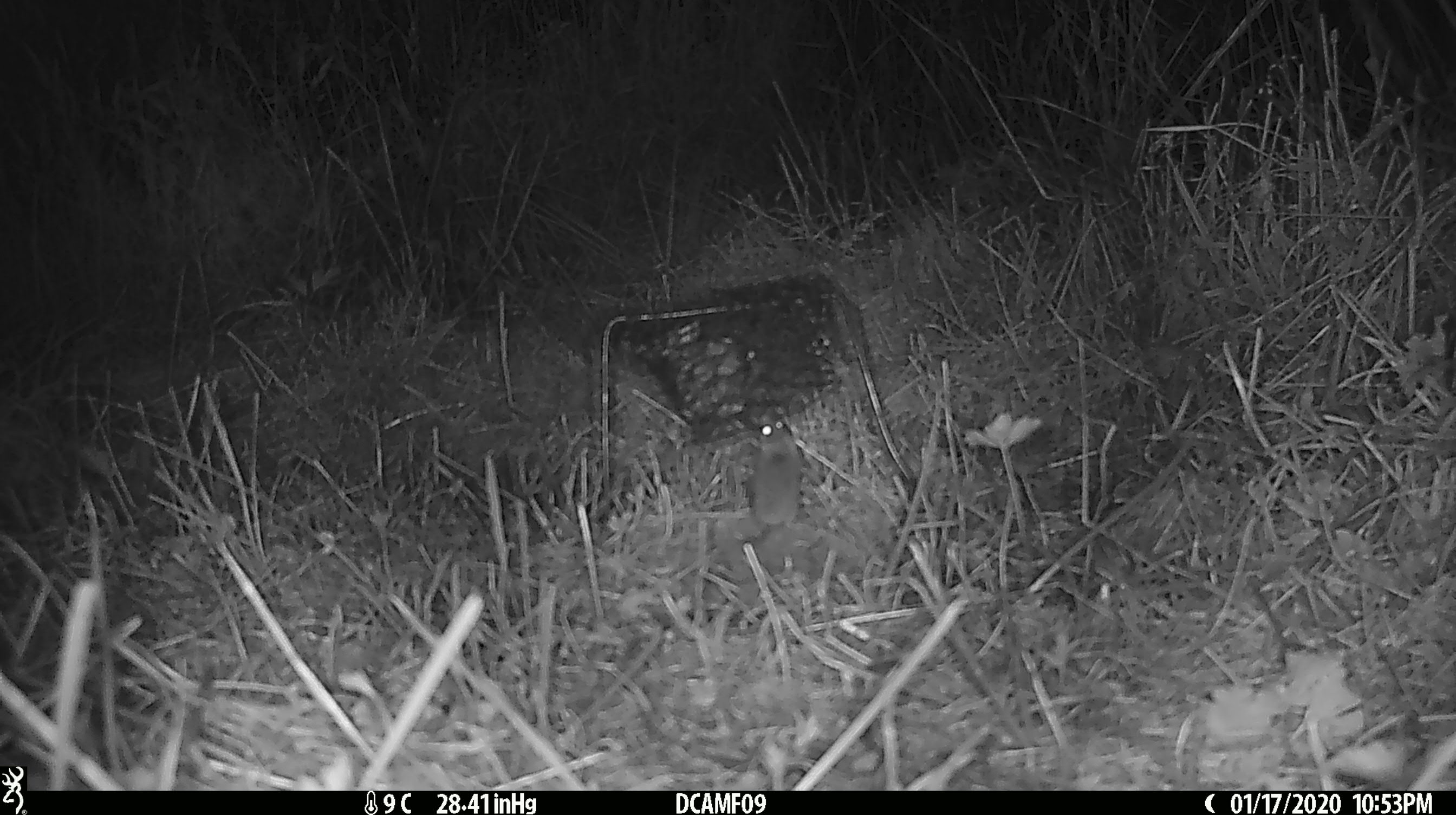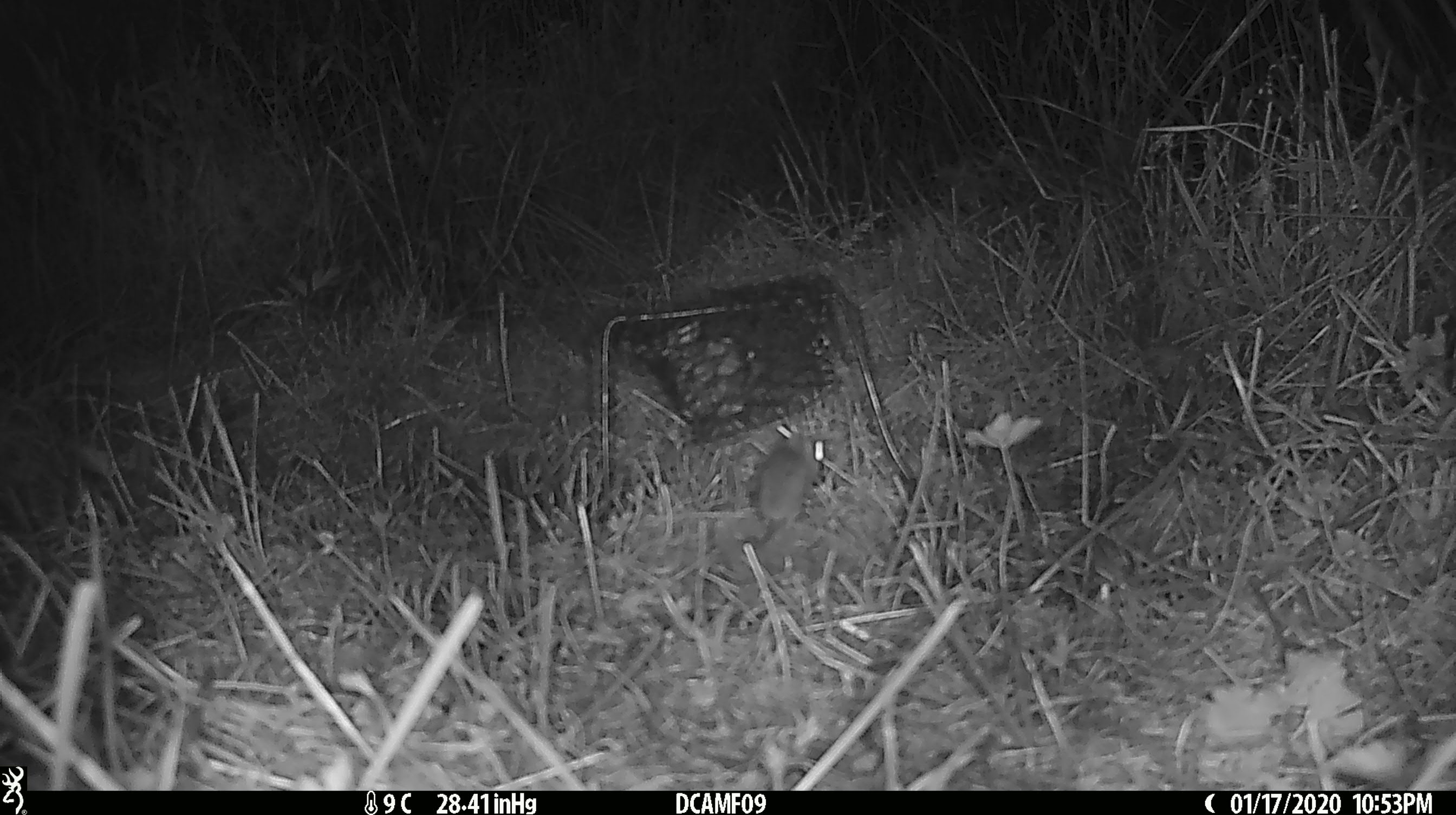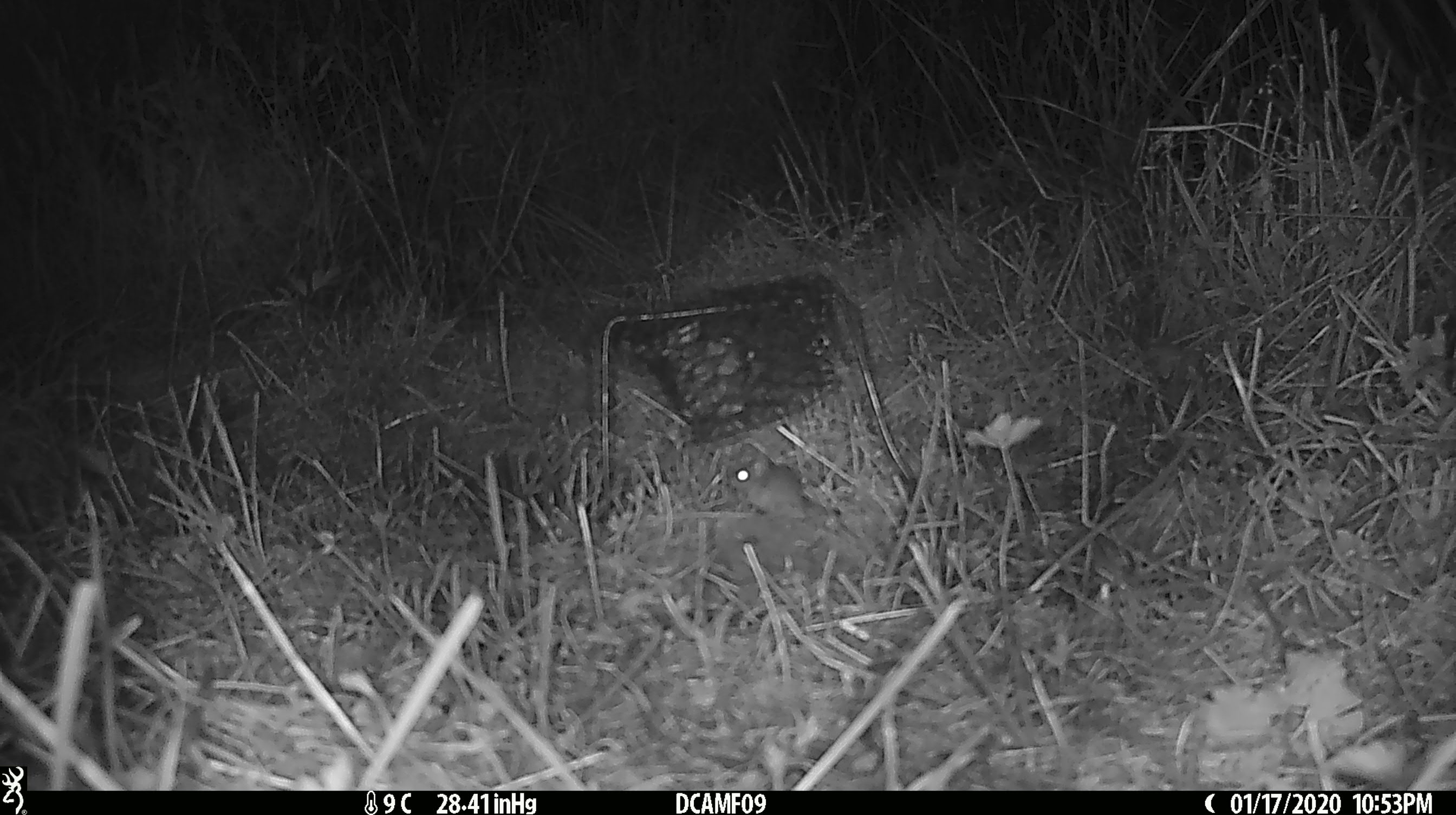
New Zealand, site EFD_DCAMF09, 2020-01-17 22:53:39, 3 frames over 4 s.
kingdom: Animalia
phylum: Chordata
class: Mammalia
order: Rodentia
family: Muridae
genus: Mus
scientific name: Mus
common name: mouse